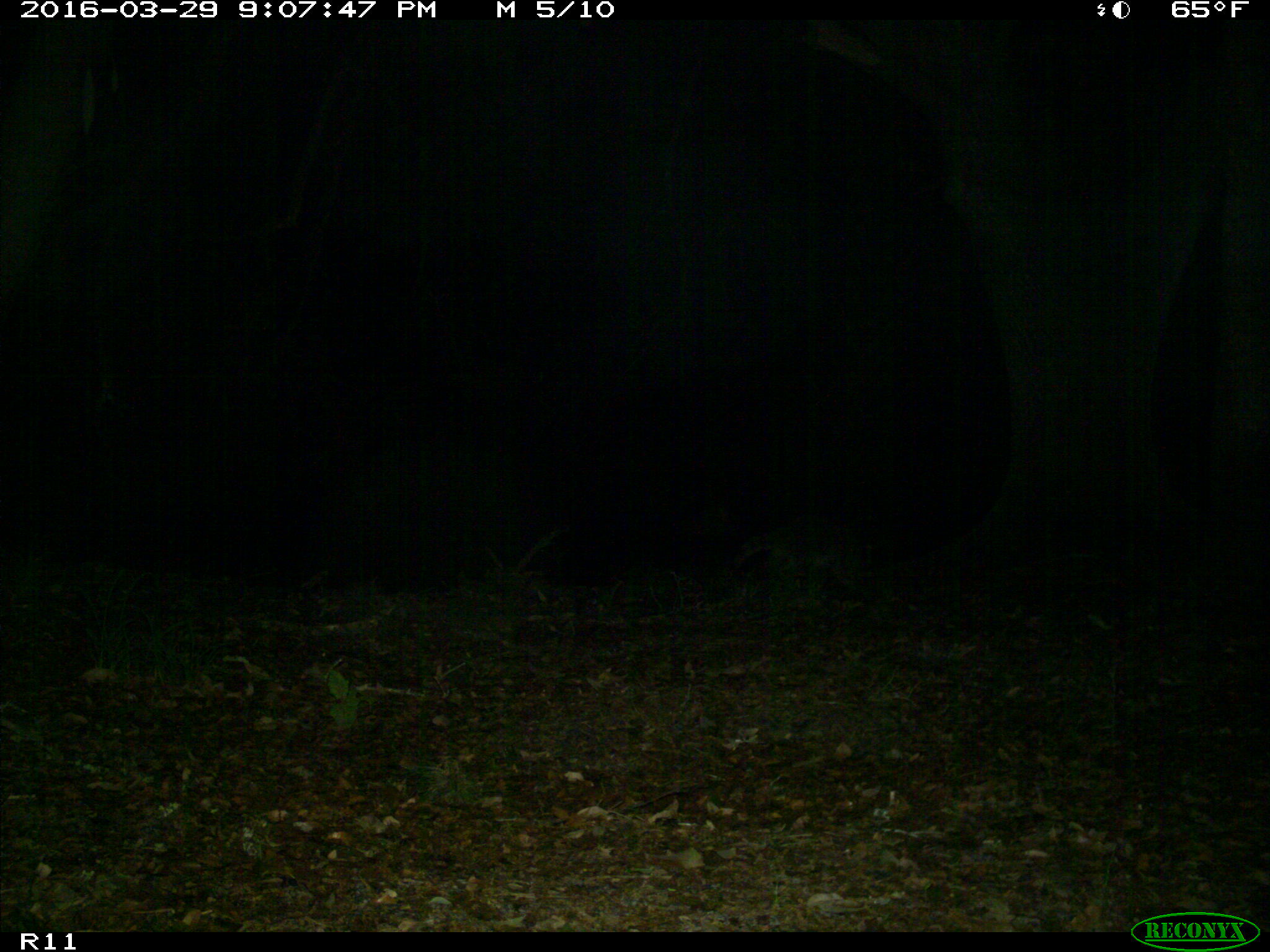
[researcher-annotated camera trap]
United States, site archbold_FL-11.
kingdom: Animalia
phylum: Chordata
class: Mammalia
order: Carnivora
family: Procyonidae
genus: Procyon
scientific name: Procyon lotor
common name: common raccoon